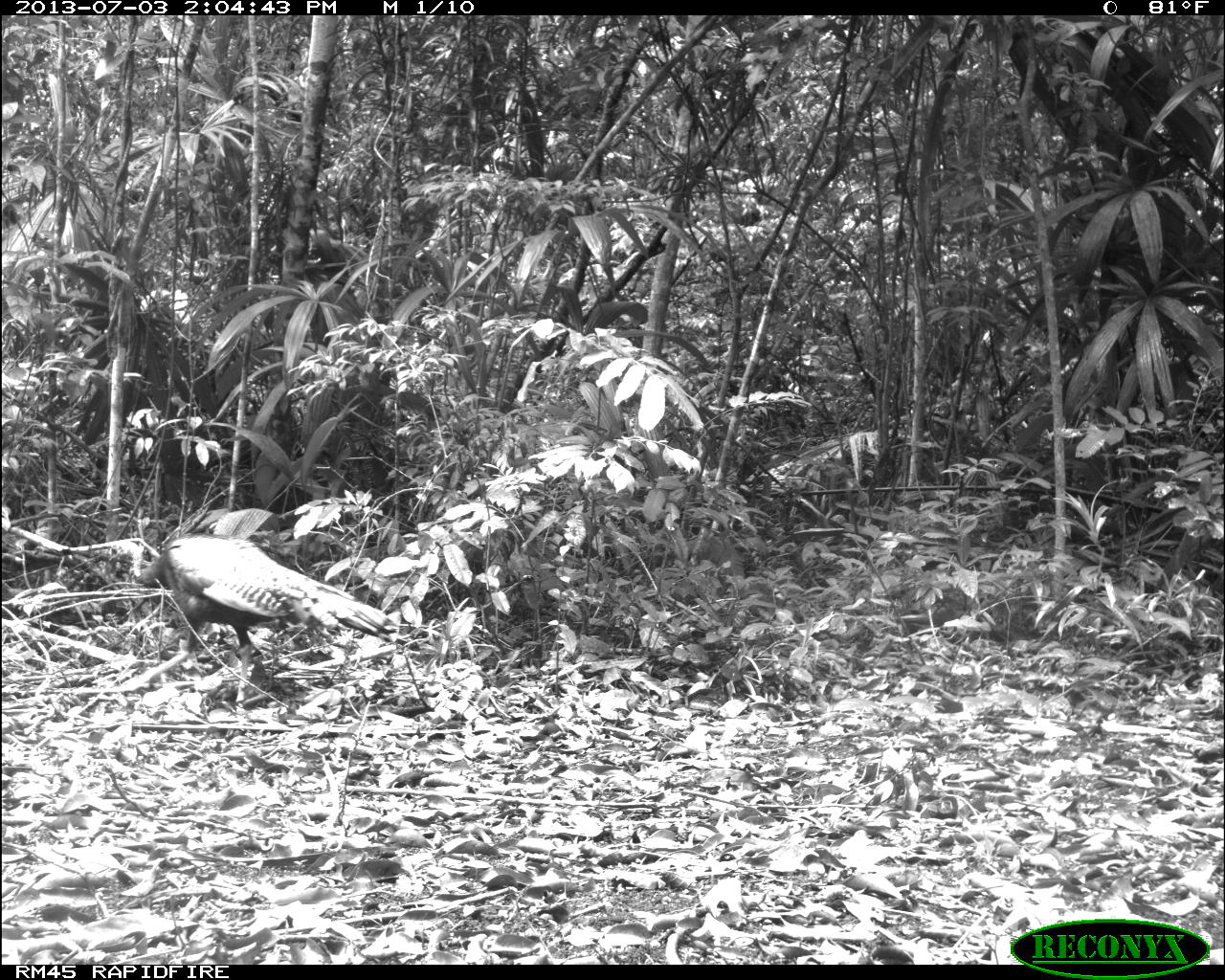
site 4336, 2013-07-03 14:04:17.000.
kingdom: Animalia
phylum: Chordata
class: Aves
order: Galliformes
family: Phasianidae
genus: Meleagris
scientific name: Meleagris ocellata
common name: ocellated turkey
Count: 1.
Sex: female.